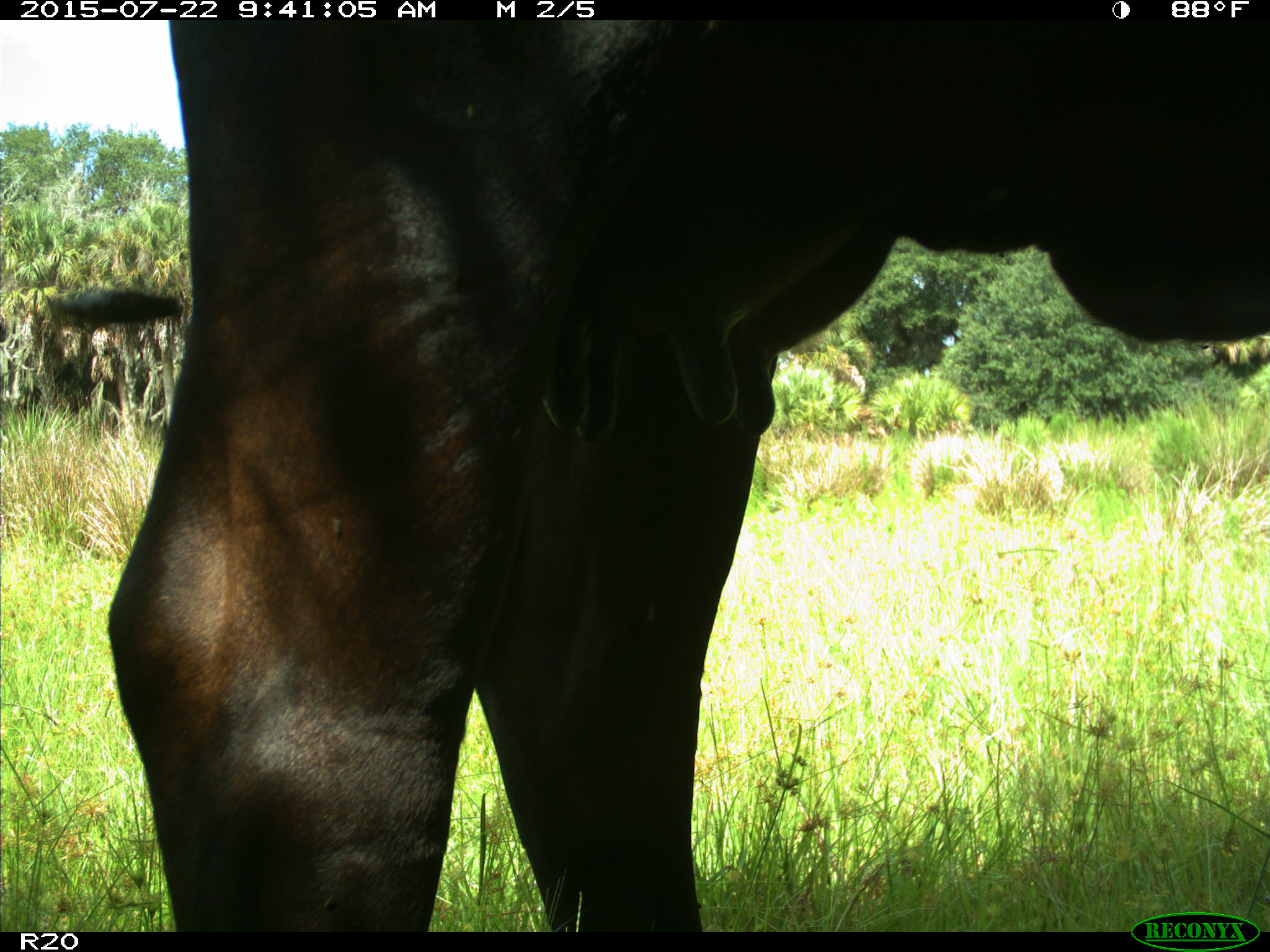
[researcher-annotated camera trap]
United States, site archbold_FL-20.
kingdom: Animalia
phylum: Chordata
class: Mammalia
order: Artiodactyla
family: Bovidae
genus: Bos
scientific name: Bos taurus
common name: domestic cow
Bos taurus (domestic cow).